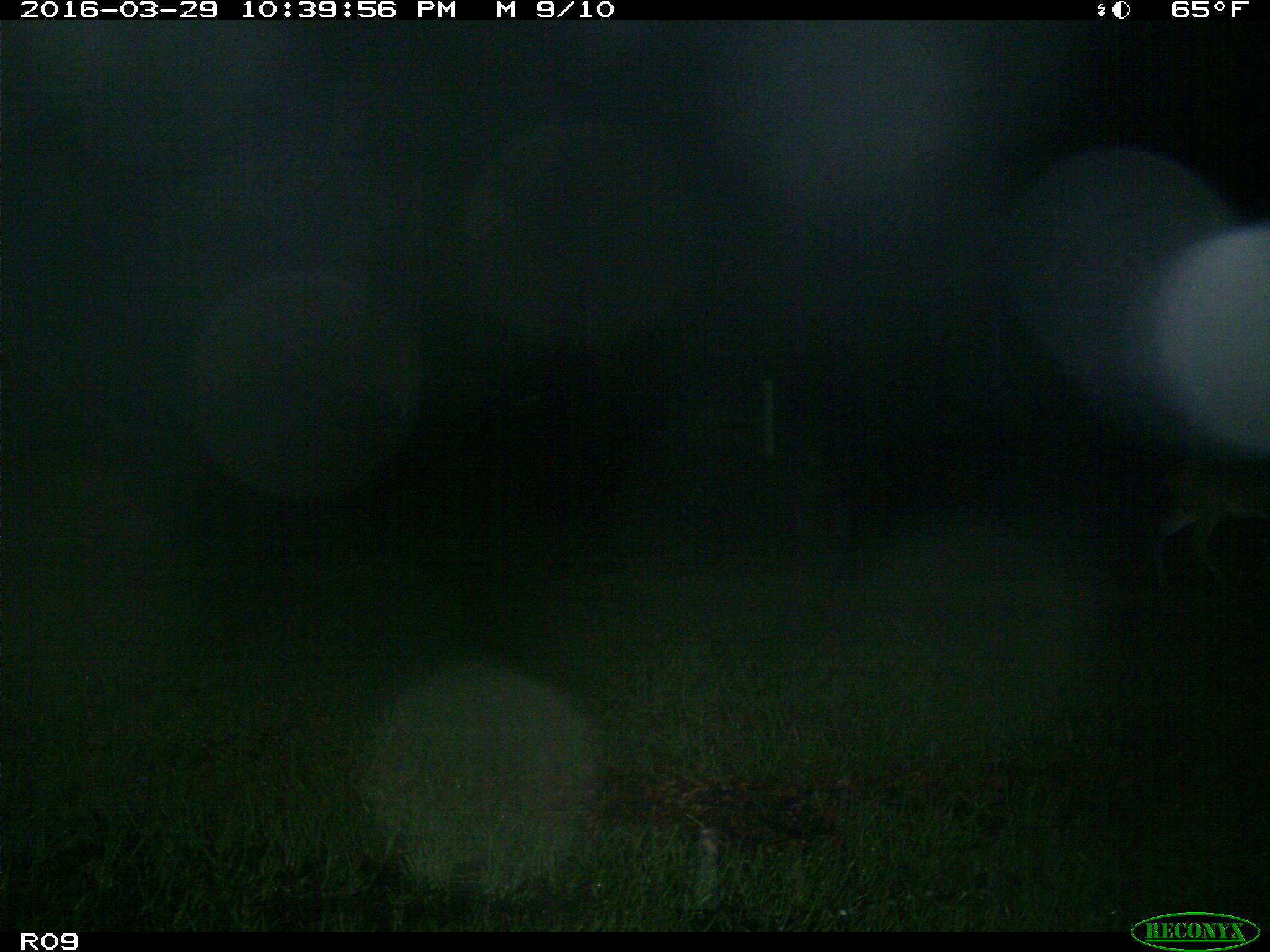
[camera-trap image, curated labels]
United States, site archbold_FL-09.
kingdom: Animalia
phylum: Chordata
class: Mammalia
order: Artiodactyla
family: Cervidae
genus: Odocoileus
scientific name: Odocoileus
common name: deer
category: unidentified deer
Unidentified deer (deer) (Odocoileus).